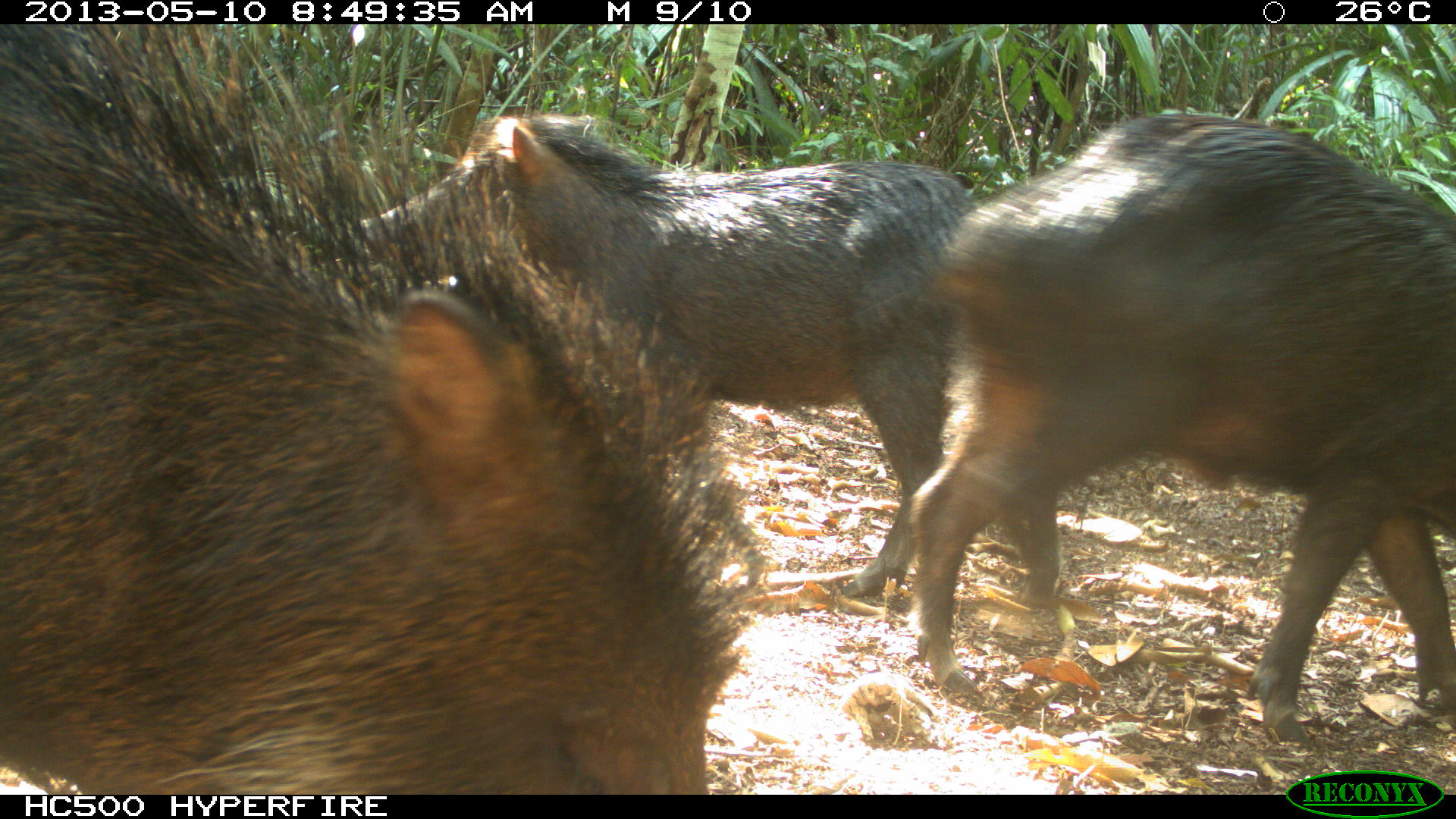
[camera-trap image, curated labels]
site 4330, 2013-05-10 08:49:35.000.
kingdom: Animalia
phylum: Chordata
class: Mammalia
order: Artiodactyla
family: Tayassuidae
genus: Tayassu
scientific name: Tayassu pecari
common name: white-lipped peccary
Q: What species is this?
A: Tayassu pecari (white-lipped peccary).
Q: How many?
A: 4.